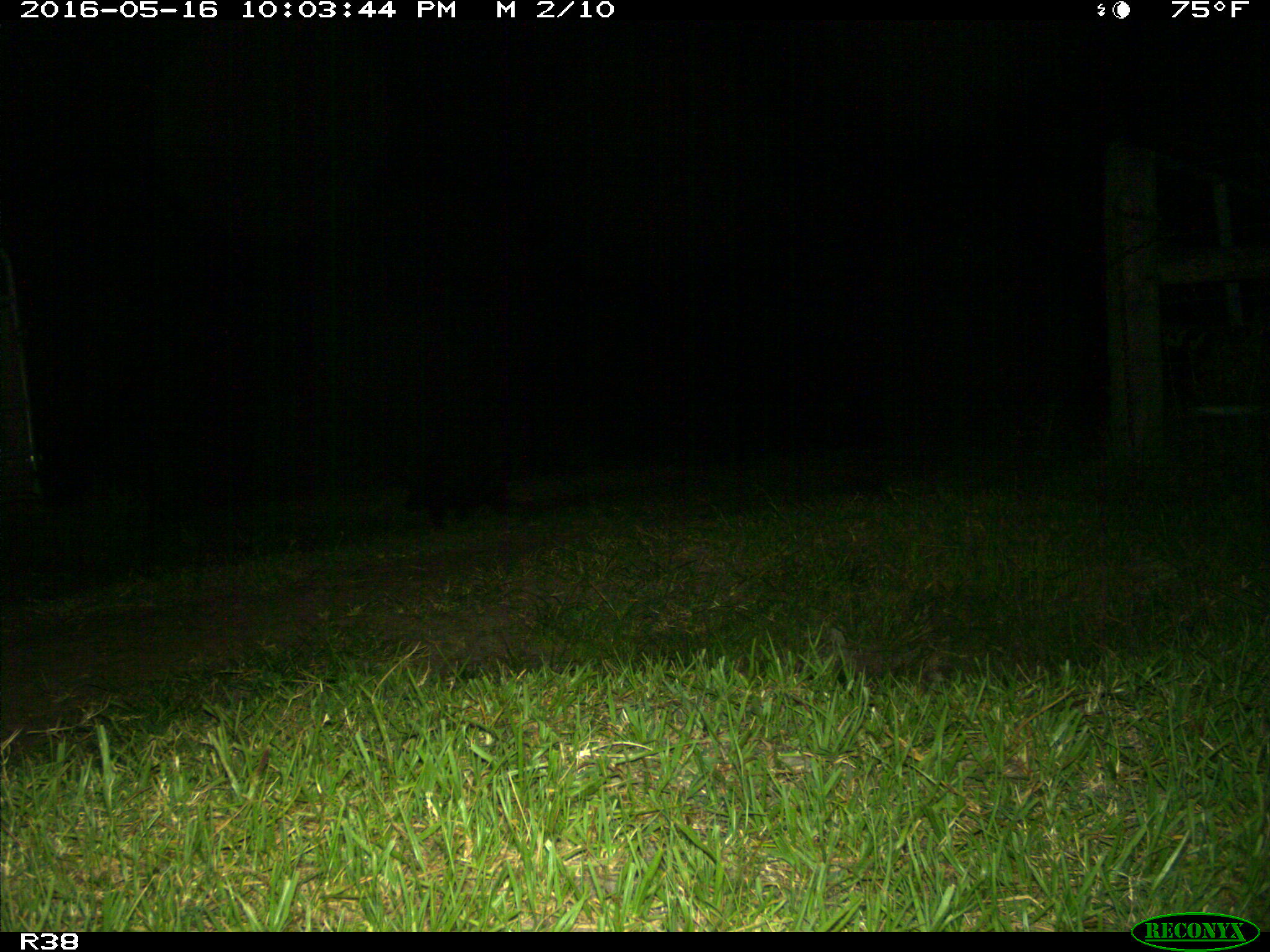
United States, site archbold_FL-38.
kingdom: Animalia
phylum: Chordata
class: Mammalia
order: Artiodactyla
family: Suidae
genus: Sus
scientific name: Sus scrofa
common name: wild boar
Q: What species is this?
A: Sus scrofa (wild boar).